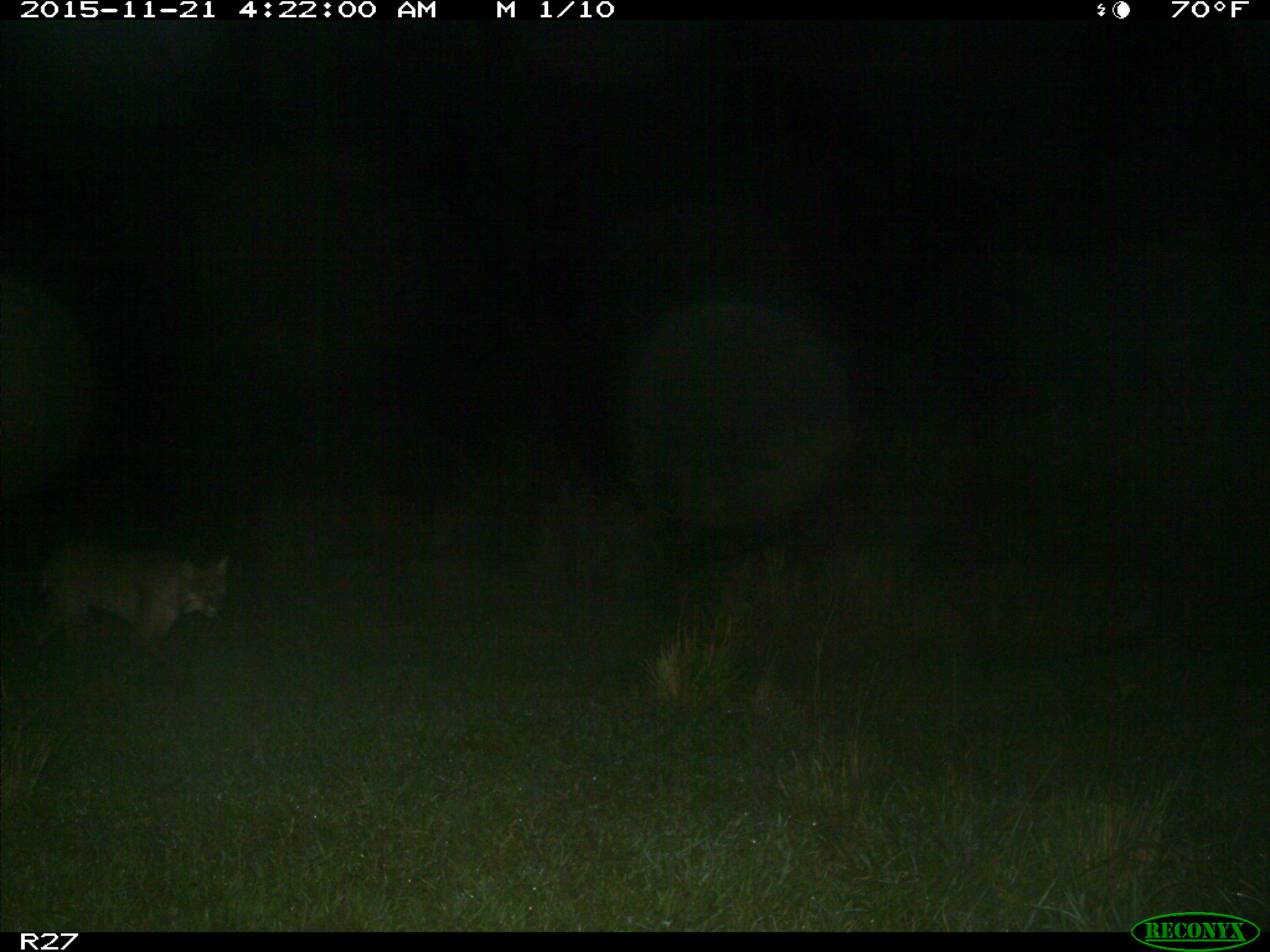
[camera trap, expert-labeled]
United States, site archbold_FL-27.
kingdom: Animalia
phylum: Chordata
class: Mammalia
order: Carnivora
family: Felidae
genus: Lynx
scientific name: Lynx rufus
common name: bobcat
Lynx rufus (bobcat).